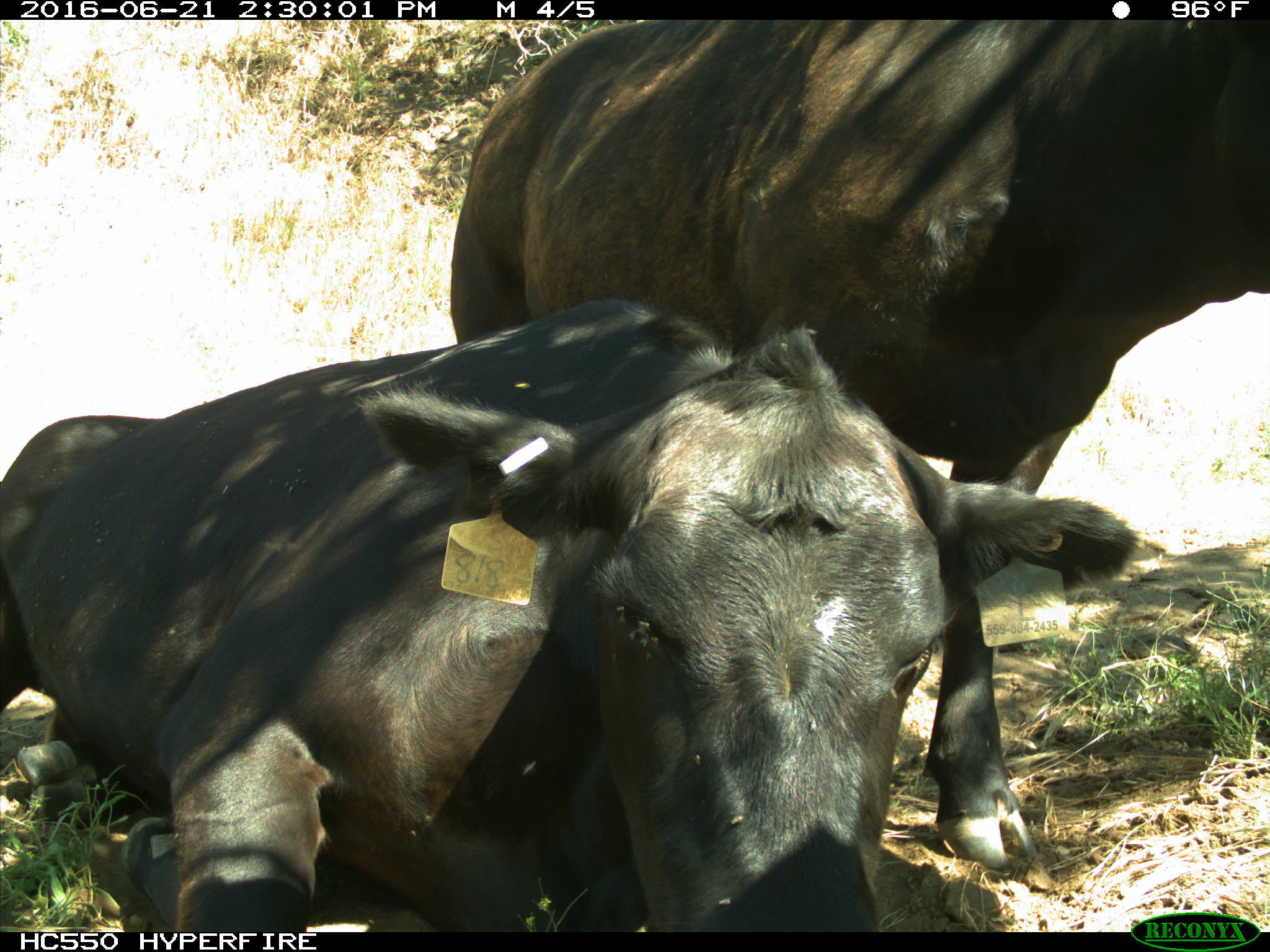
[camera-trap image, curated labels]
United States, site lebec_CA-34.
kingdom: Animalia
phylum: Chordata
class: Mammalia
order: Artiodactyla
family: Bovidae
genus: Bos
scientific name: Bos taurus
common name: domestic cow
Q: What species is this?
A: Bos taurus (domestic cow).